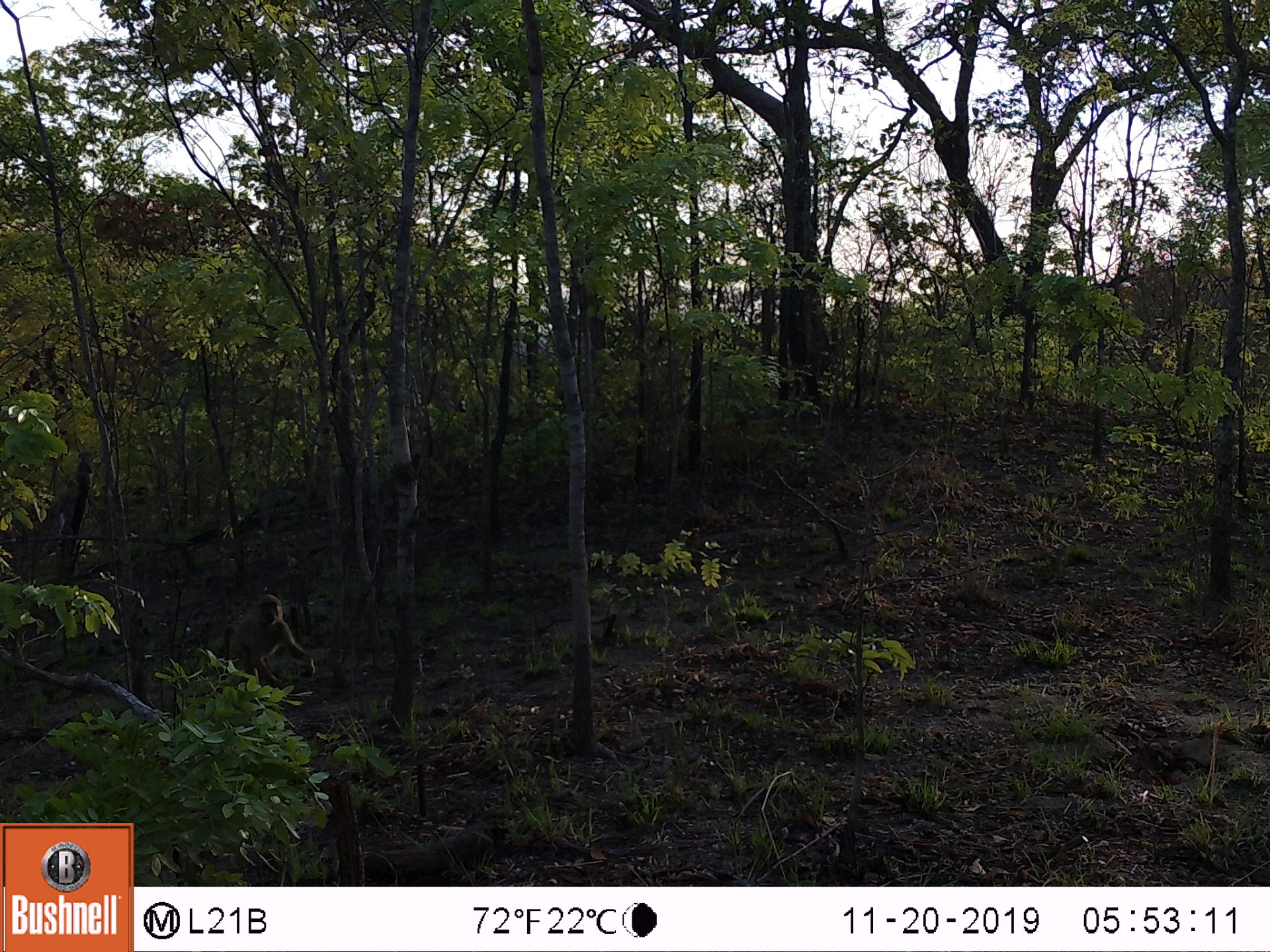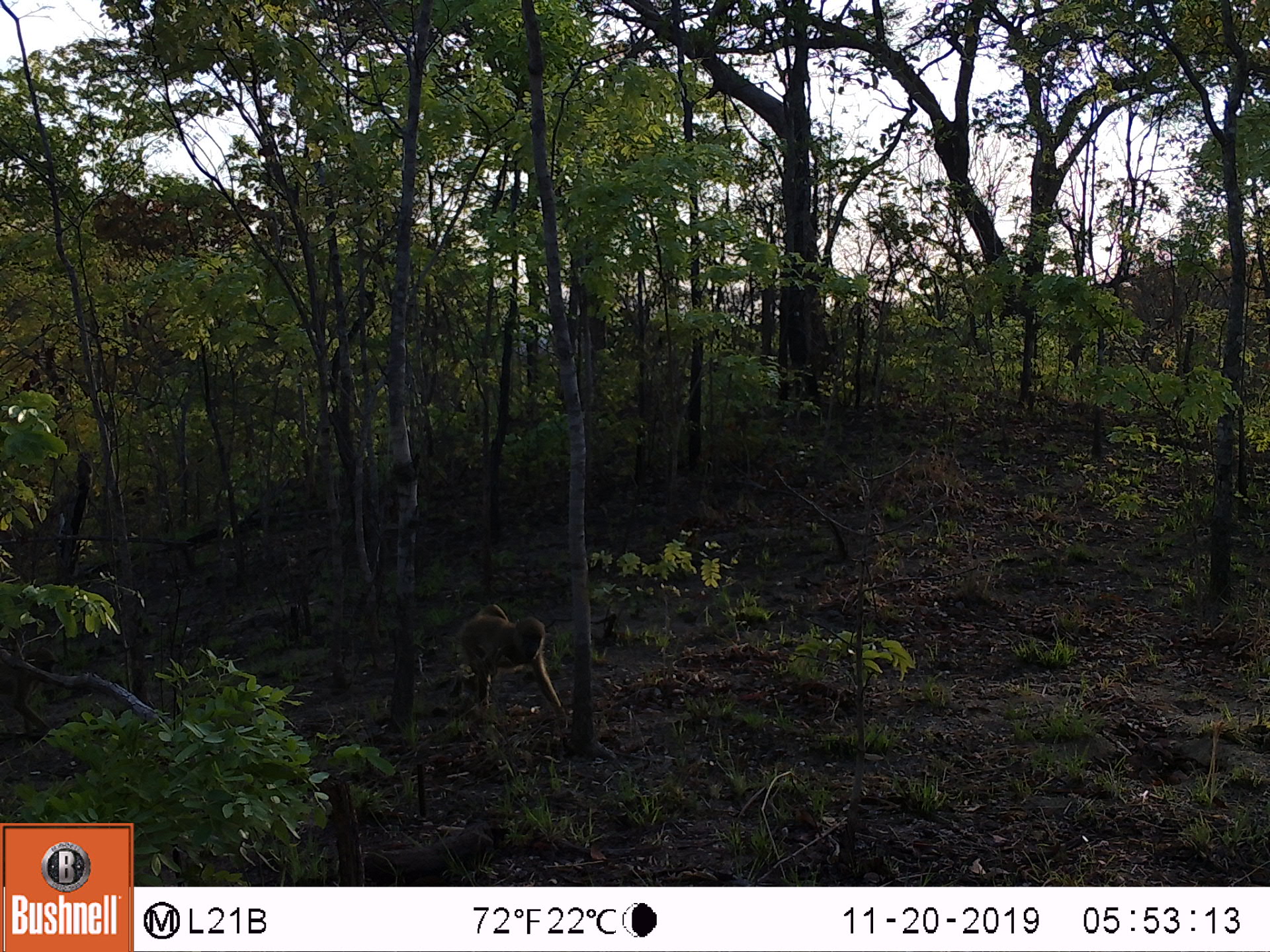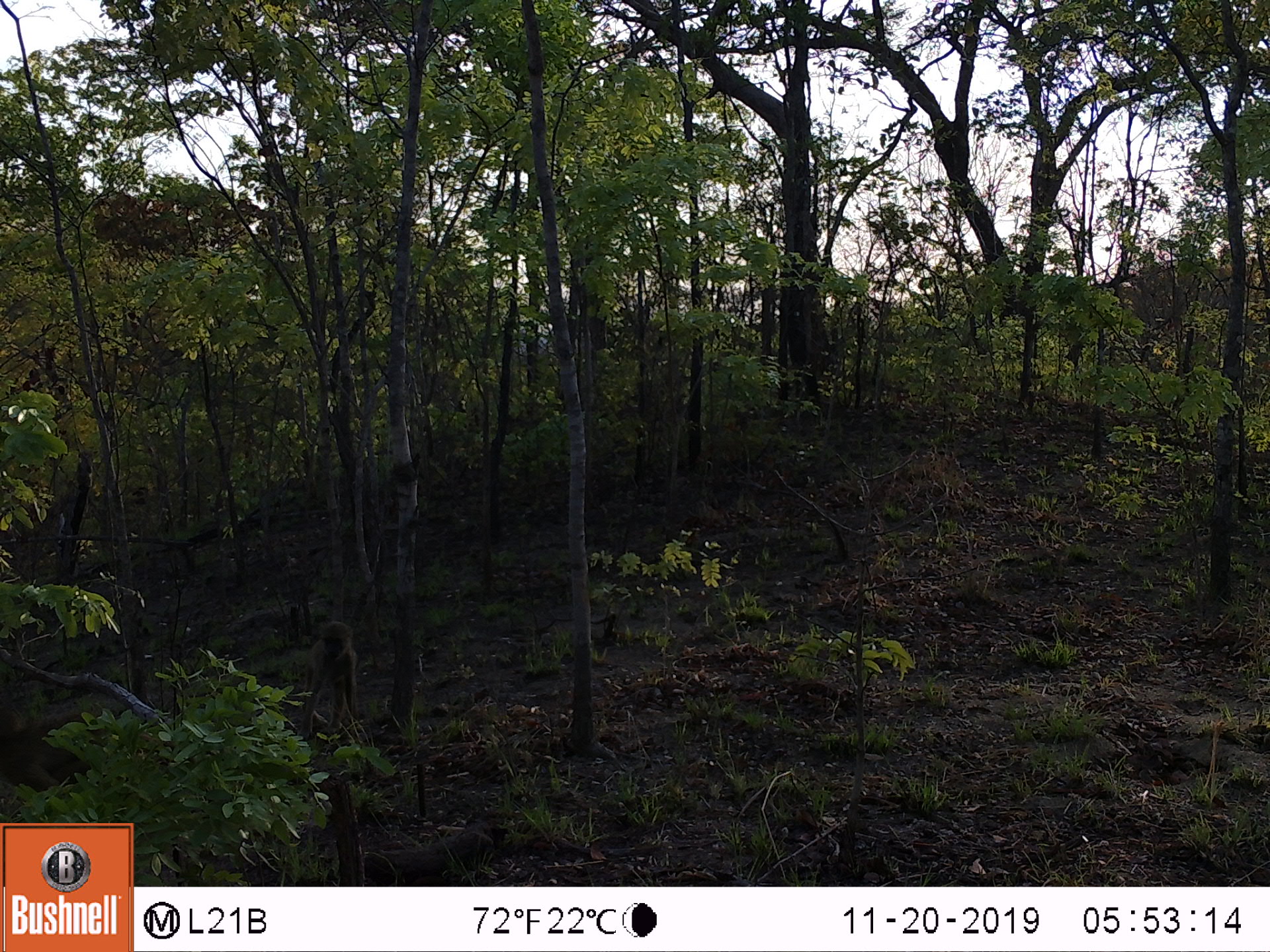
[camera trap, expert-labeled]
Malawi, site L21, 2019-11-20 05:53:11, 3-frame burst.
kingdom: Animalia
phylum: Chordata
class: Mammalia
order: Primates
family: Cercopithecidae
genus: Papio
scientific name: Papio cynocephalus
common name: yellow baboon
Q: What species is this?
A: Yellow baboon (Papio cynocephalus).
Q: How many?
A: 1.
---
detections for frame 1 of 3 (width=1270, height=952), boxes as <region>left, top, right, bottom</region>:
yellow baboon: <region>217, 594, 324, 685</region>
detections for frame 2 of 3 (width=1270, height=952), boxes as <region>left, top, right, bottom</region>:
yellow baboon: <region>450, 599, 568, 722</region>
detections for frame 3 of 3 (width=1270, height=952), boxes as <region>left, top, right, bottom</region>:
yellow baboon: <region>297, 617, 361, 725</region>